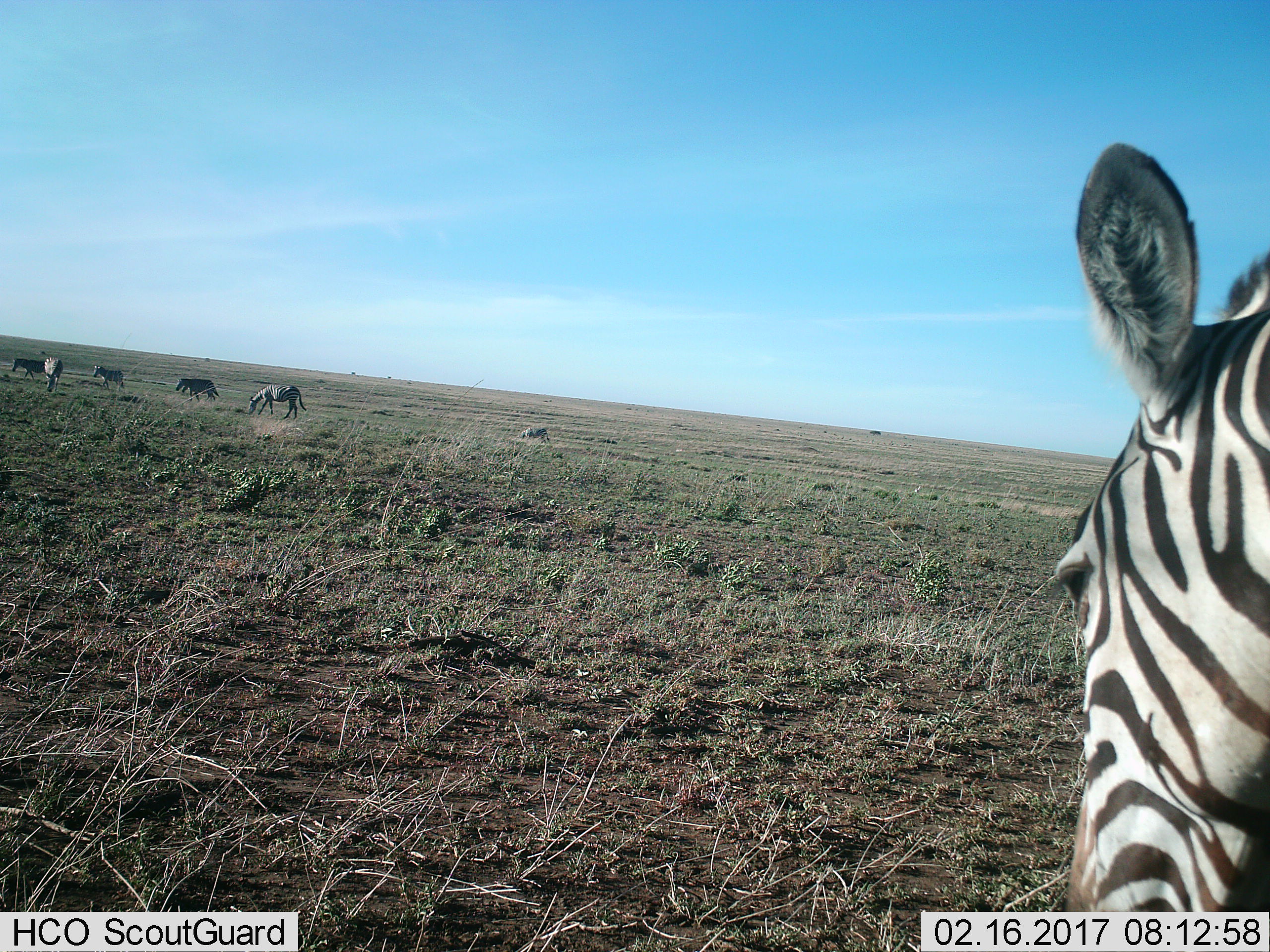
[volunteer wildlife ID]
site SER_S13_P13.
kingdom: Animalia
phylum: Chordata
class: Mammalia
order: Perissodactyla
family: Equidae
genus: Equus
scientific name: Equus quagga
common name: plains zebra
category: zebraplains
Zebraplains (plains zebra) (Equus quagga), count 6. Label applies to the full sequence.